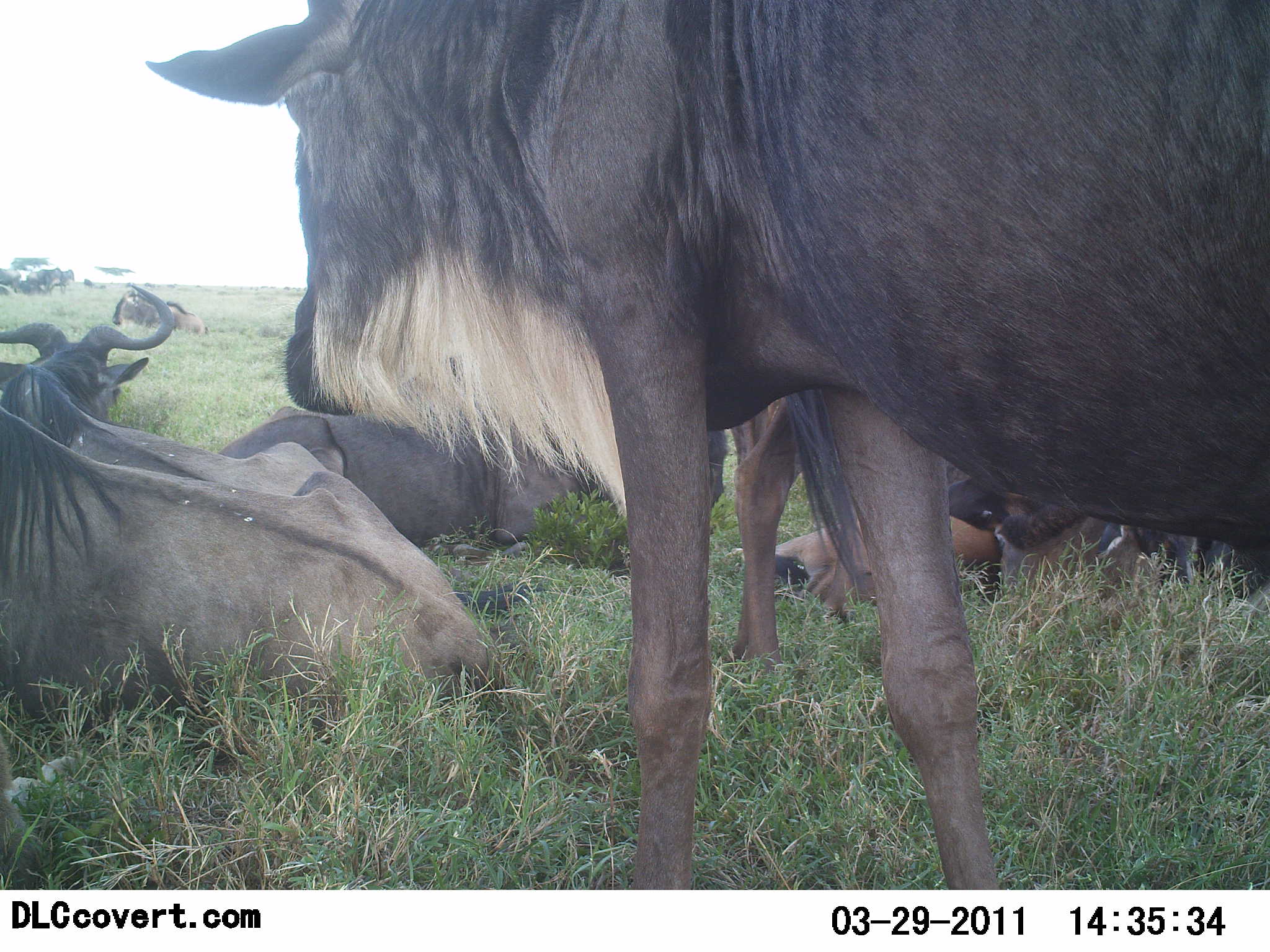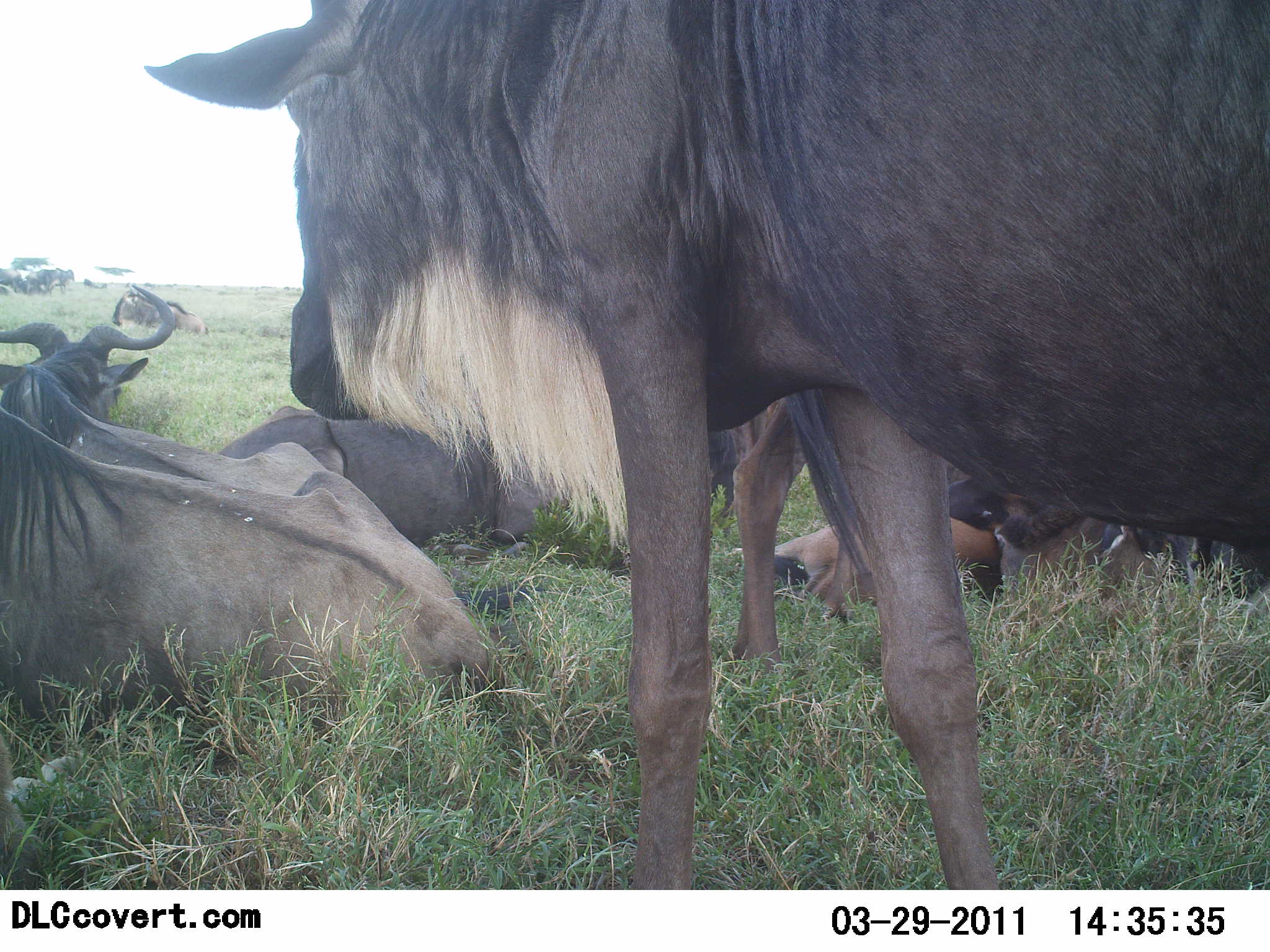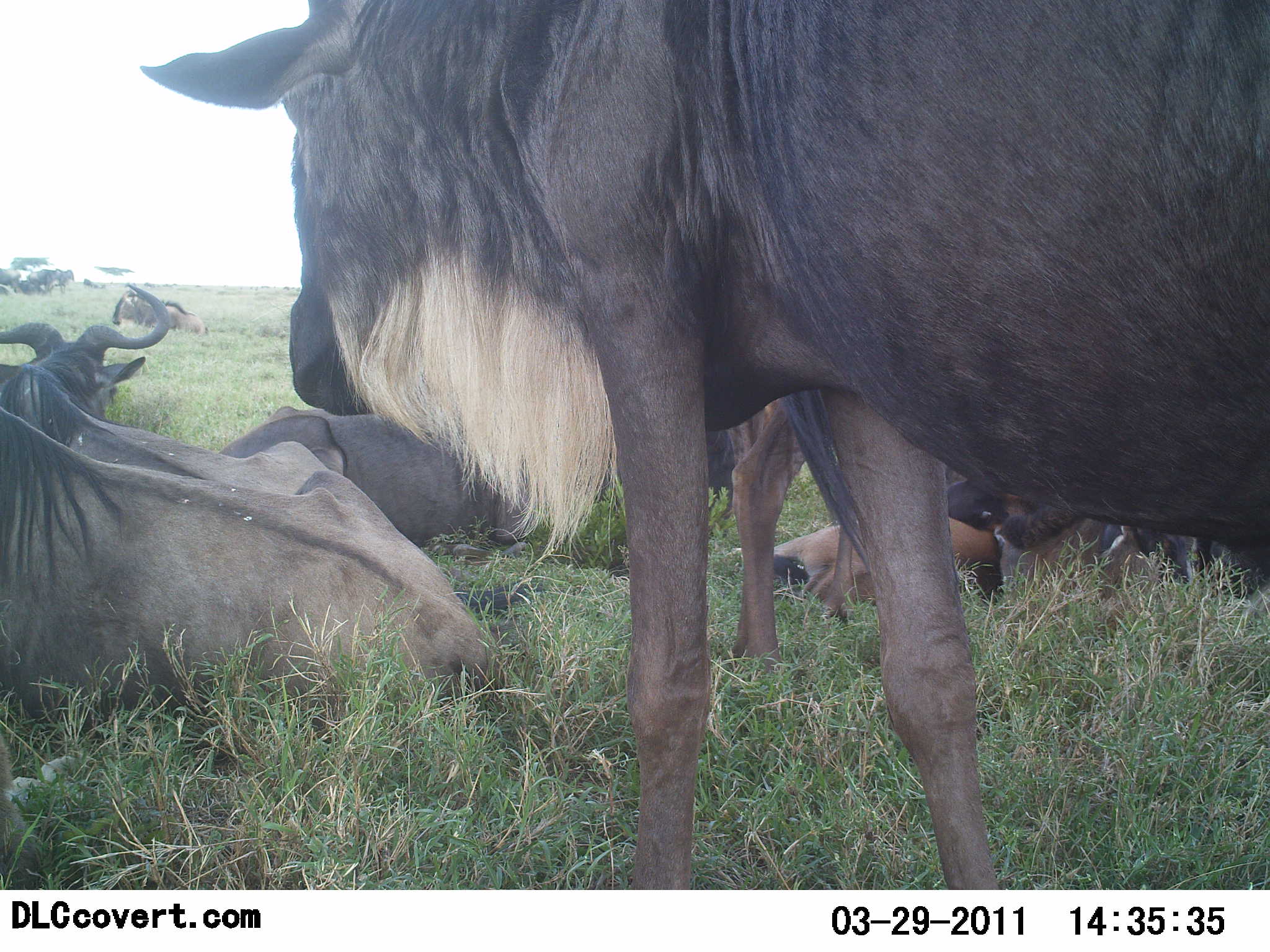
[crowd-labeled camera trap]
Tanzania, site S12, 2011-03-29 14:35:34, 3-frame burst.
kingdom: Animalia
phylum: Chordata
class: Mammalia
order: Artiodactyla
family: Bovidae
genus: Connochaetes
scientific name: Connochaetes taurinus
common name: blue wildebeest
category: wildebeest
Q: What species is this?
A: Wildebeest (blue wildebeest) (Connochaetes taurinus).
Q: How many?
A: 6.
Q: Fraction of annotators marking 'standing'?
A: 55%.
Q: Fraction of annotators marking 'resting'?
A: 100%.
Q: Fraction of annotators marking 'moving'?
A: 0%.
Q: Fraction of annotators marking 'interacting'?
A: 0%.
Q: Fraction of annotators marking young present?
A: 0%.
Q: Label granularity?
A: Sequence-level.